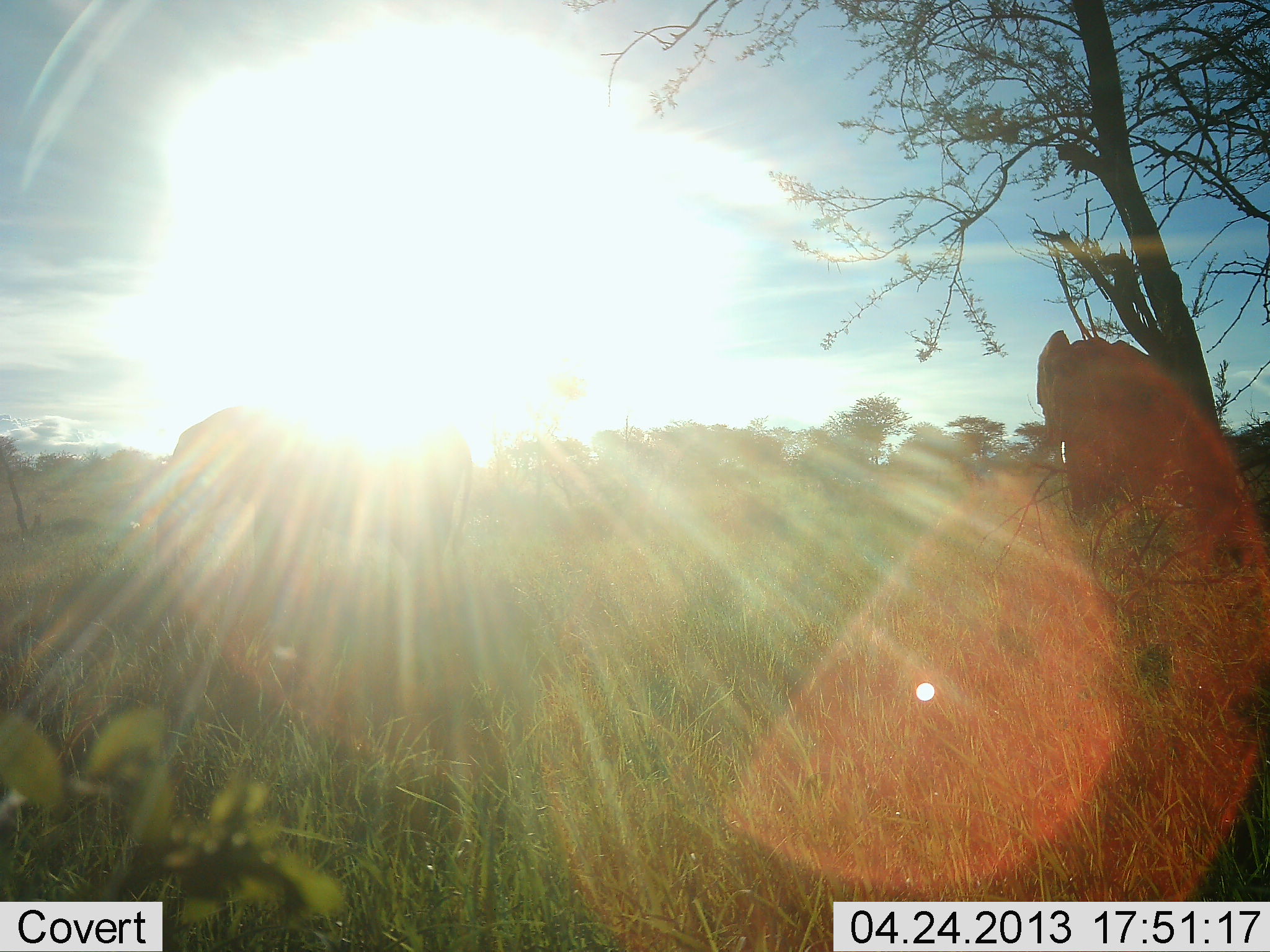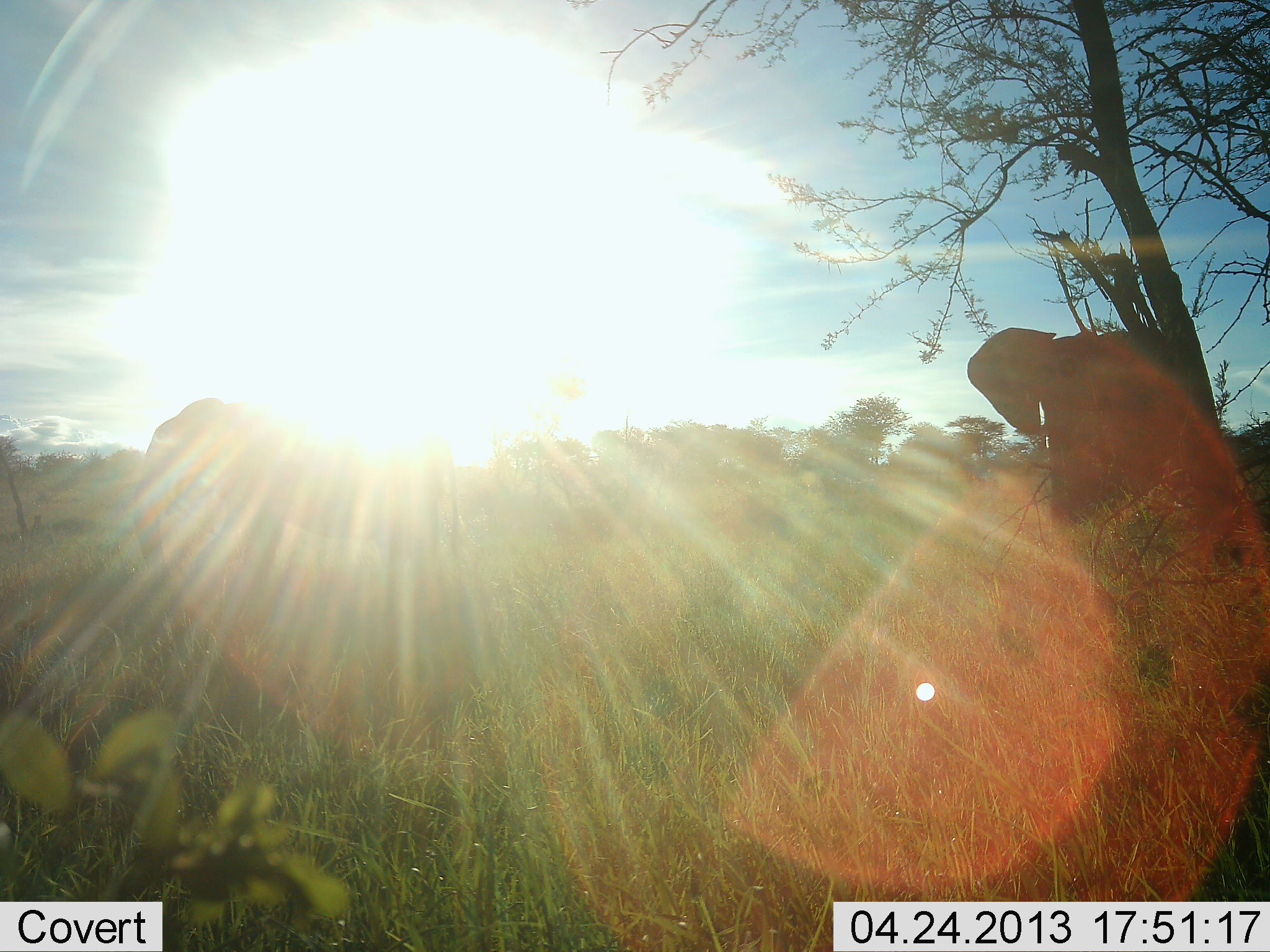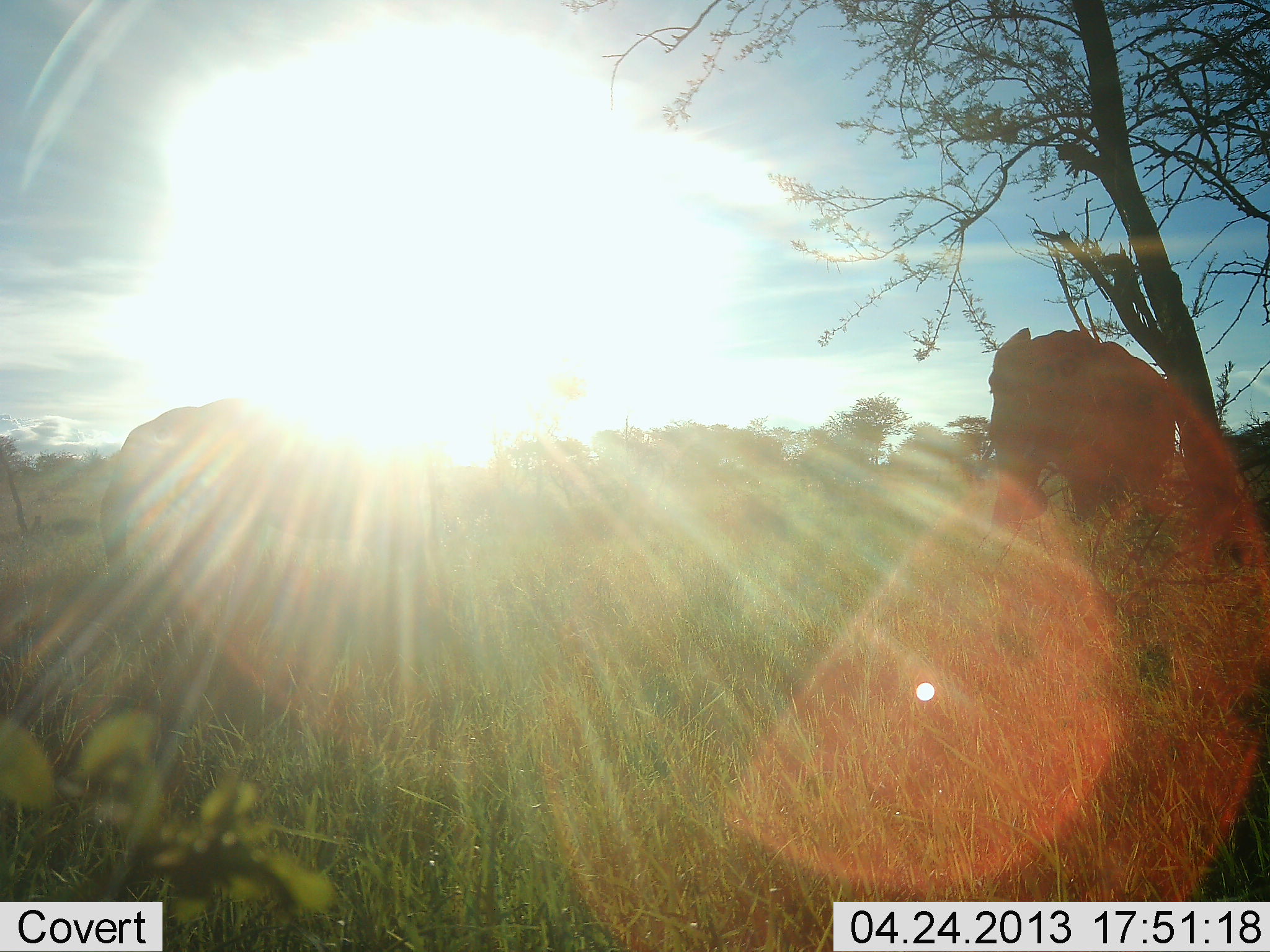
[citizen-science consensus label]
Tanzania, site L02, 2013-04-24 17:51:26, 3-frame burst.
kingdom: Animalia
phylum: Chordata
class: Mammalia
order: Proboscidea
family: Elephantidae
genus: Loxodonta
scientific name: Loxodonta africana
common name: african bush elephant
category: elephant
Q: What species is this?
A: Elephant (african bush elephant) (Loxodonta africana).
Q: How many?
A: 2.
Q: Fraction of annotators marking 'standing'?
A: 40%.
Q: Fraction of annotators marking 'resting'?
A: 5%.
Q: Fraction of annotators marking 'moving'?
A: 75%.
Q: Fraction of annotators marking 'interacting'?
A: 0%.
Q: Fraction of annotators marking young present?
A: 0%.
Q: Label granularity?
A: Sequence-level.